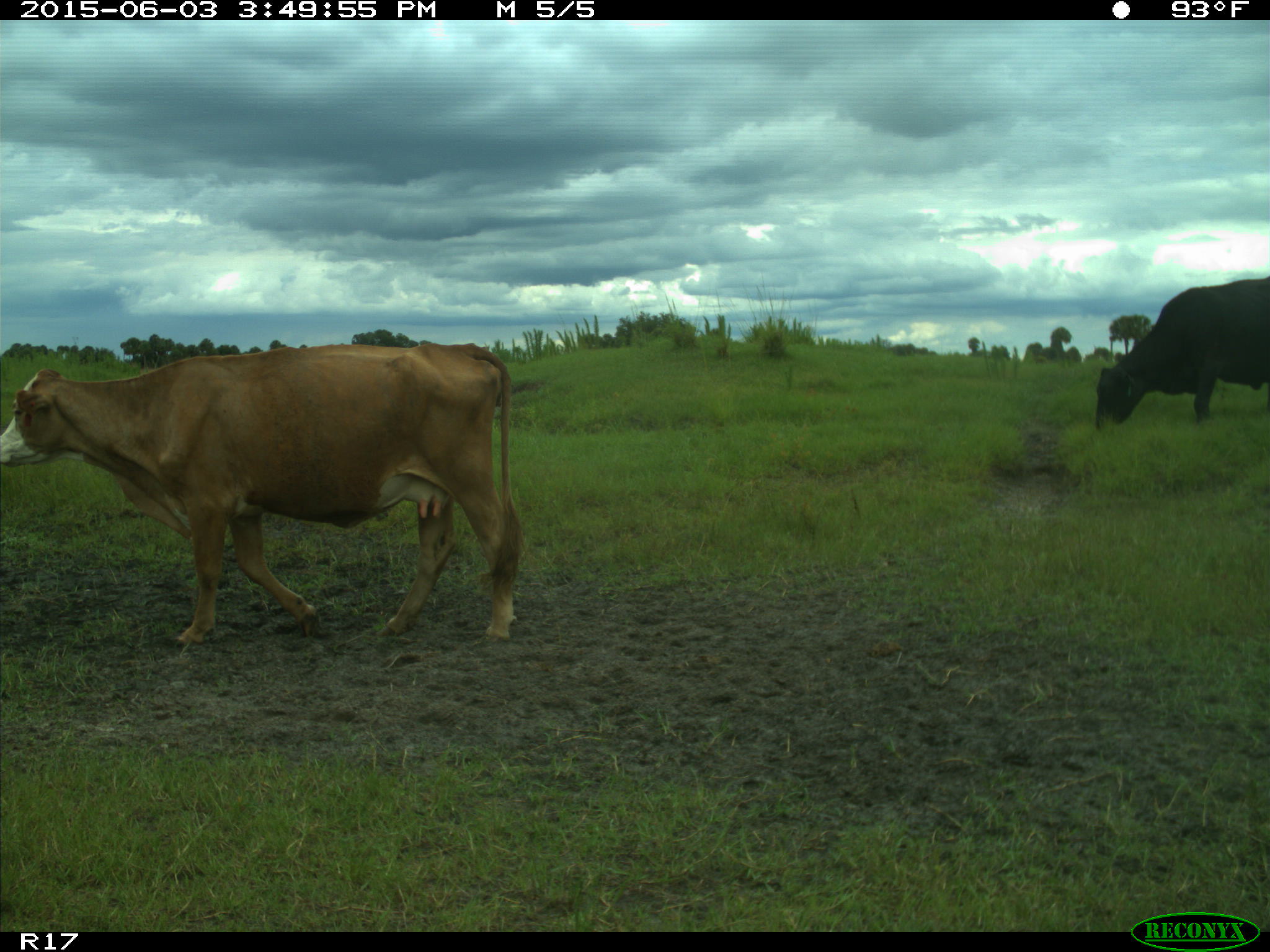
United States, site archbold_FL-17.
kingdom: Animalia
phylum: Chordata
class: Mammalia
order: Artiodactyla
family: Bovidae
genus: Bos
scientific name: Bos taurus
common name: domestic cow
Bos taurus (domestic cow).